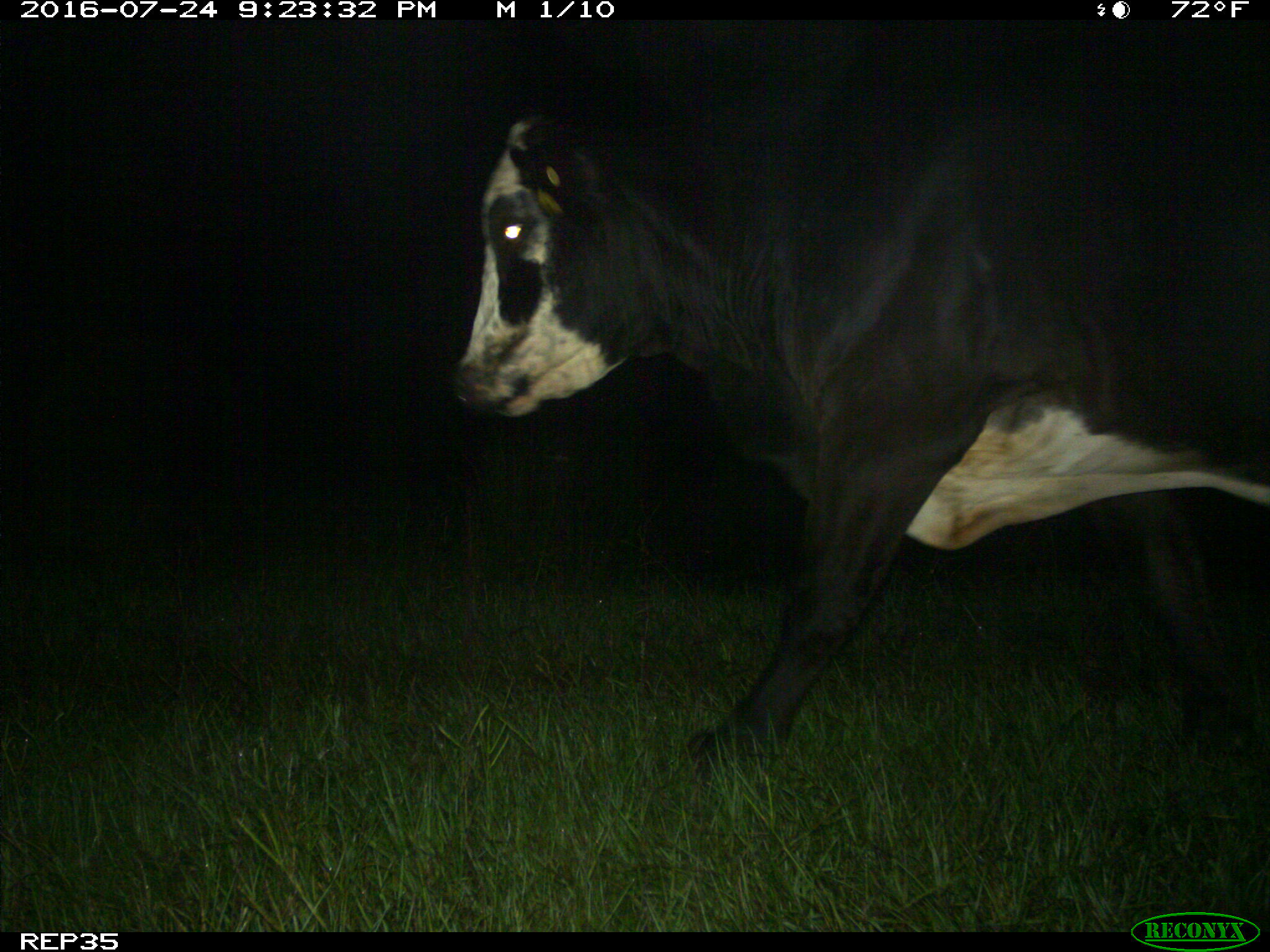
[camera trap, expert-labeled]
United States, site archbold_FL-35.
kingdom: Animalia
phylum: Chordata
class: Mammalia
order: Artiodactyla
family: Bovidae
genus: Bos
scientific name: Bos taurus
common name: domestic cow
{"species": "Bos taurus (domestic cow)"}